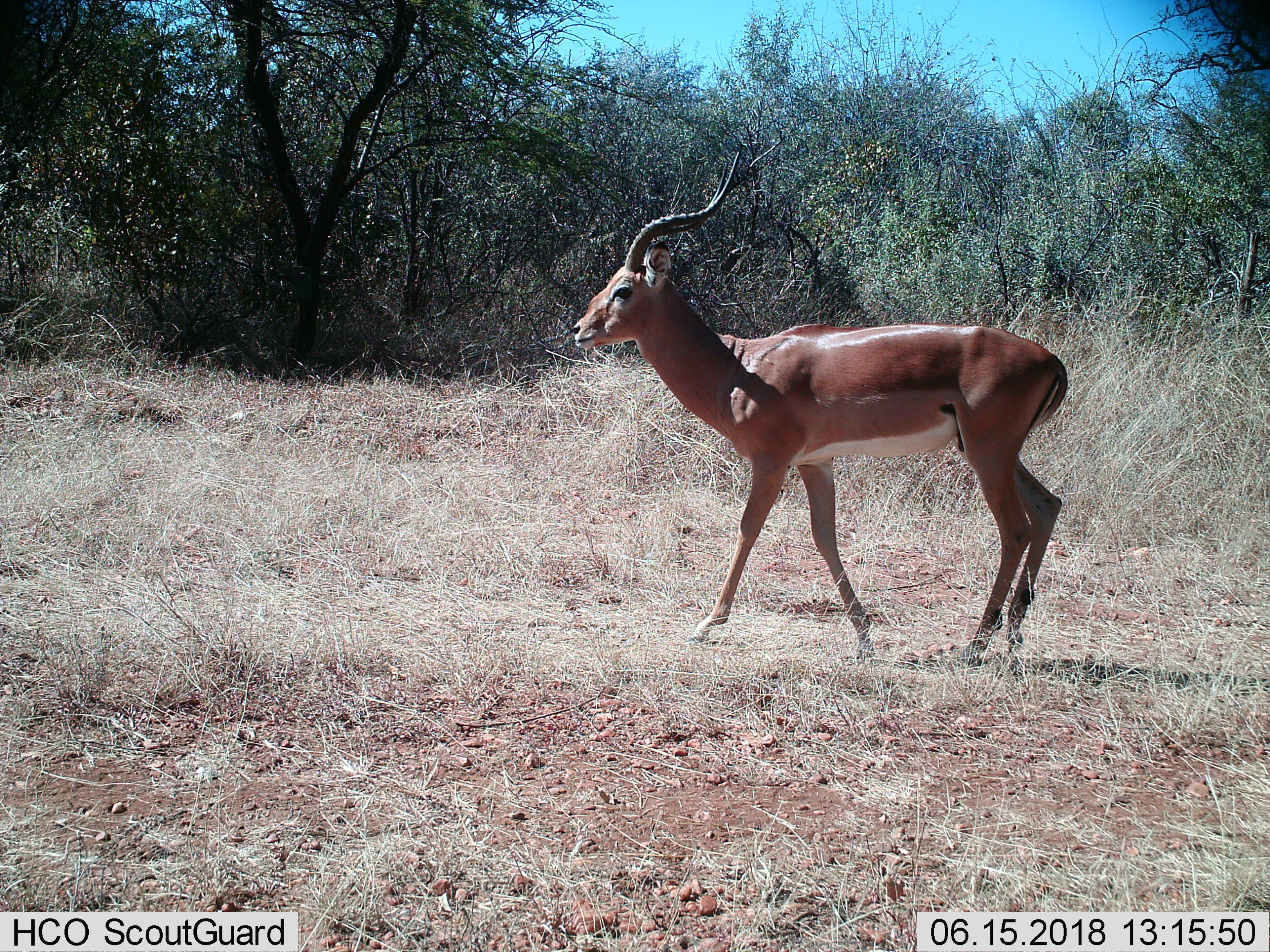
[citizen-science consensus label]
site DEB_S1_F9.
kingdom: Animalia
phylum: Chordata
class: Mammalia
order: Artiodactyla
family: Bovidae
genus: Aepyceros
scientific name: Aepyceros melampus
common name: impala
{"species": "impala (Aepyceros melampus)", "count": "1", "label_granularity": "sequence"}